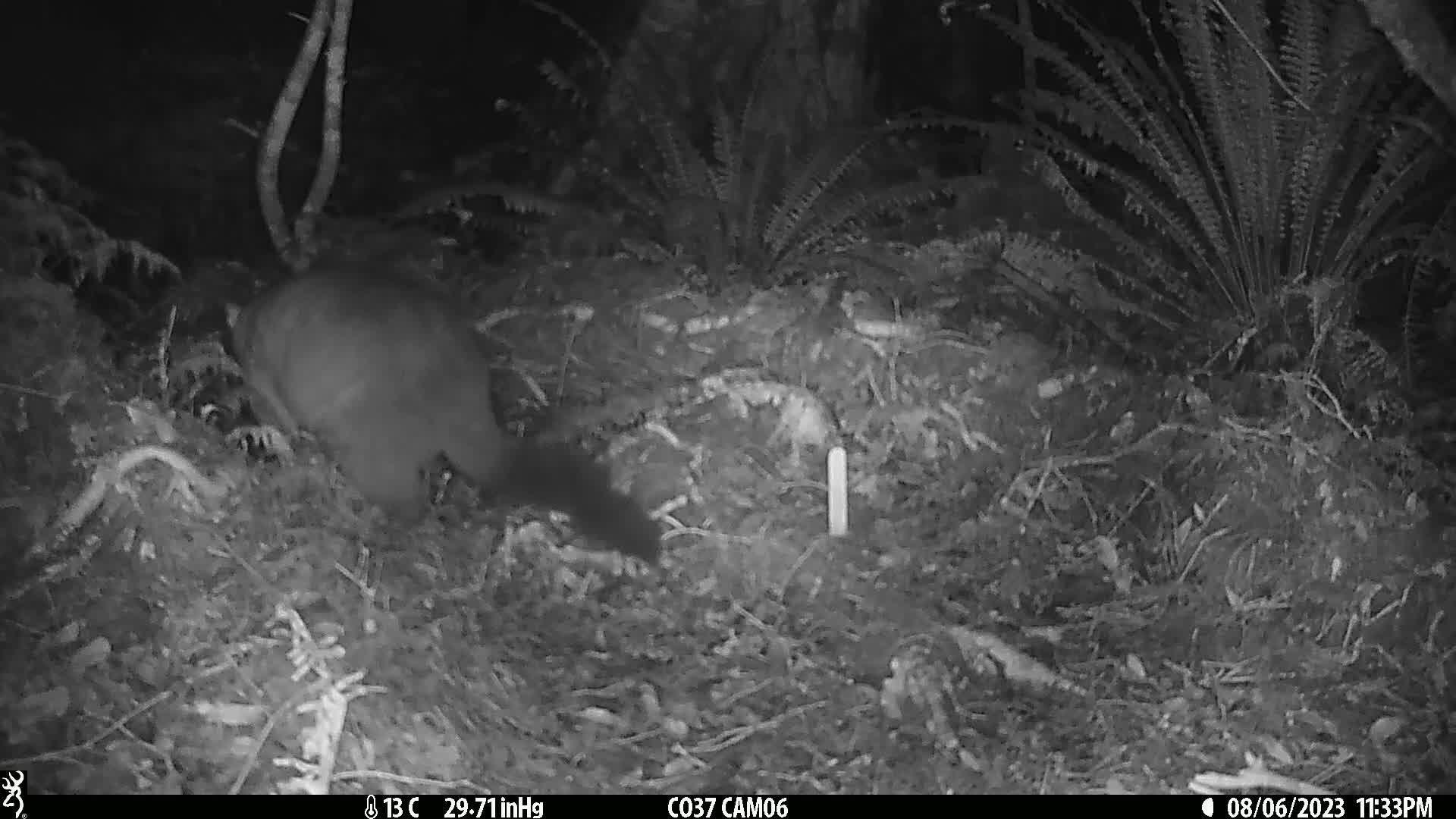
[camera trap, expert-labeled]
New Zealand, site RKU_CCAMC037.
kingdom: Animalia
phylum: Chordata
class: Mammalia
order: Diprotodontia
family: Phalangeridae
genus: Trichosurus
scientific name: Trichosurus vulpecula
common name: common brushtail possum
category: possum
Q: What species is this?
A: Possum (common brushtail possum) (Trichosurus vulpecula).